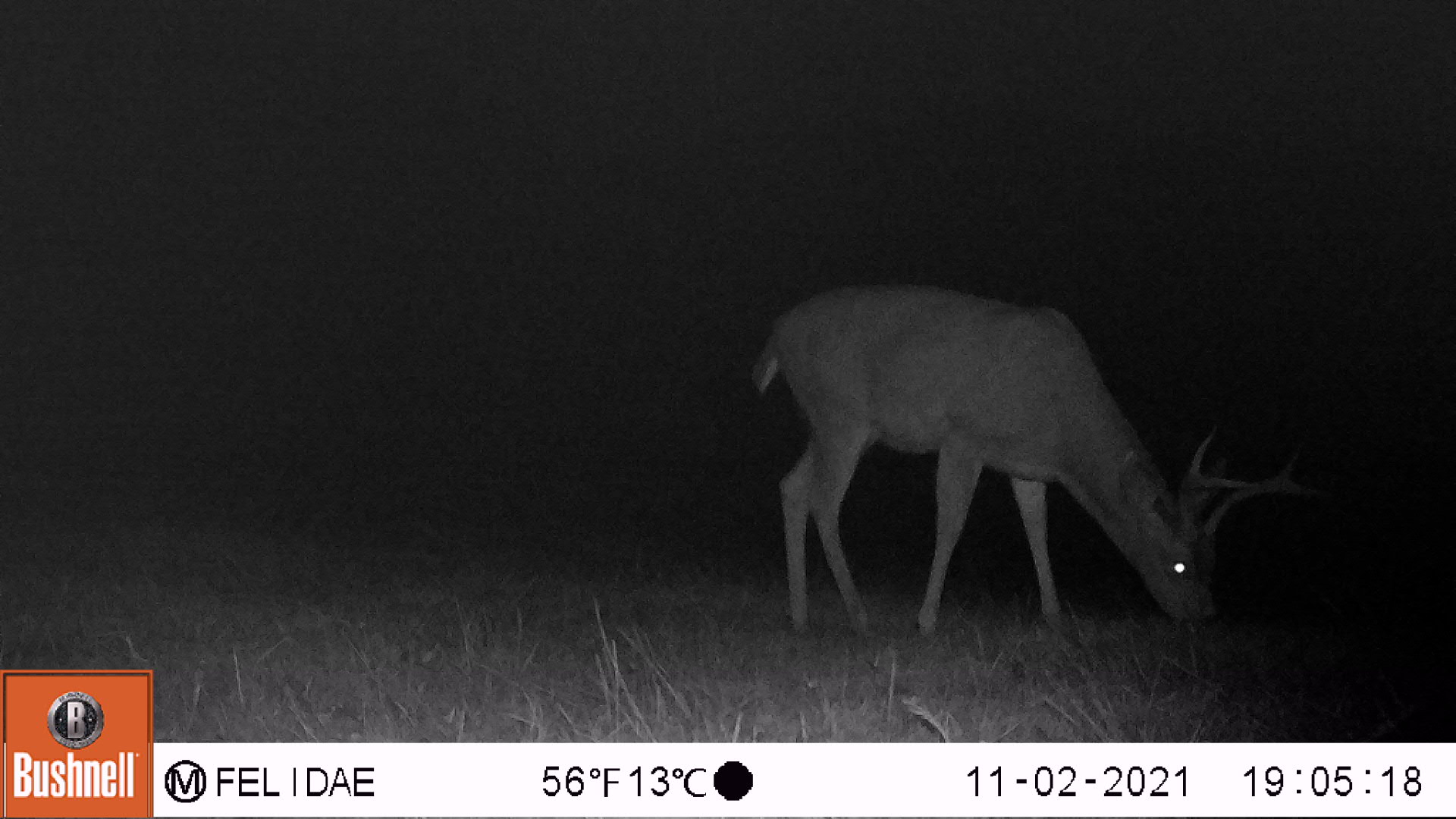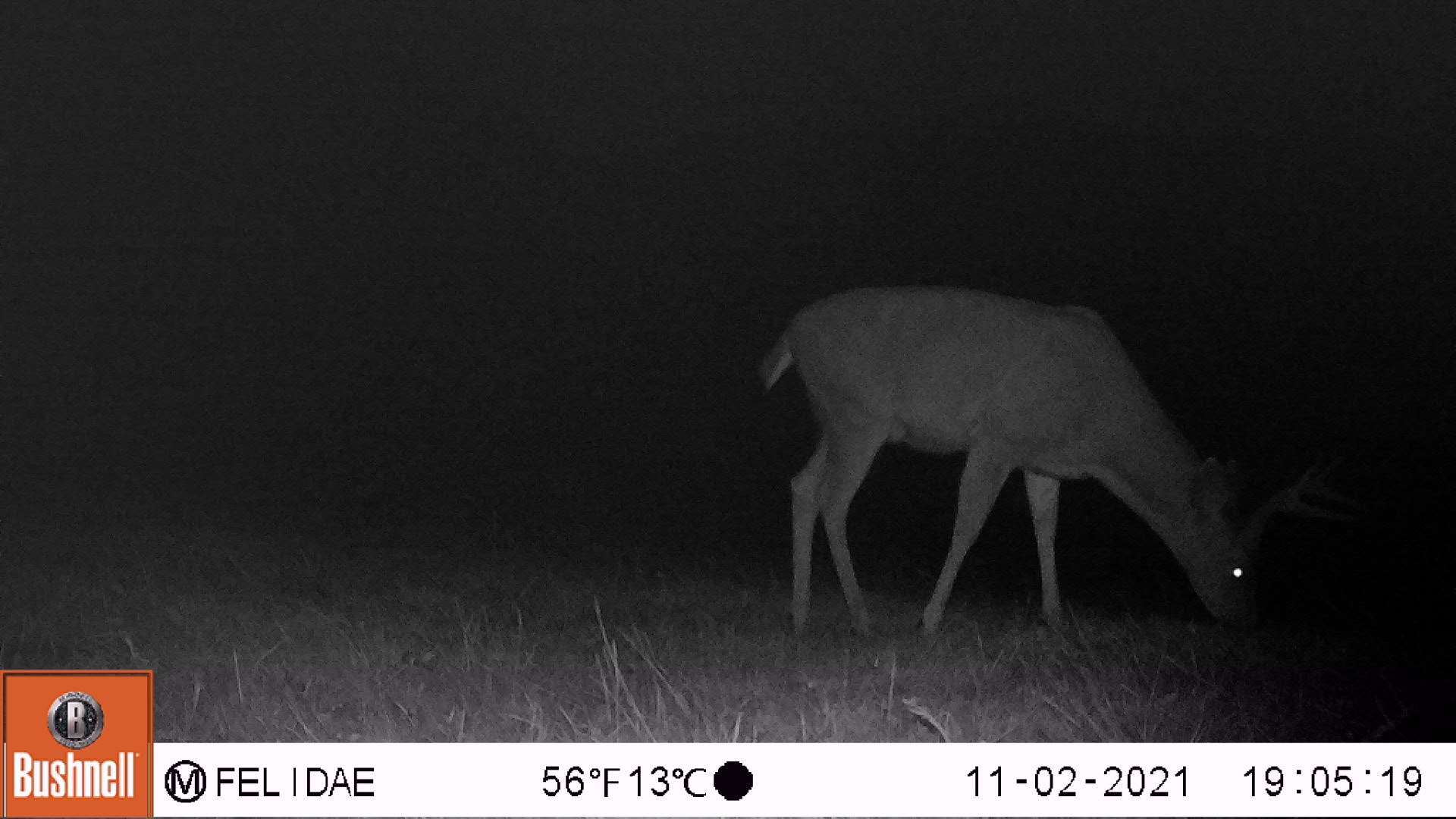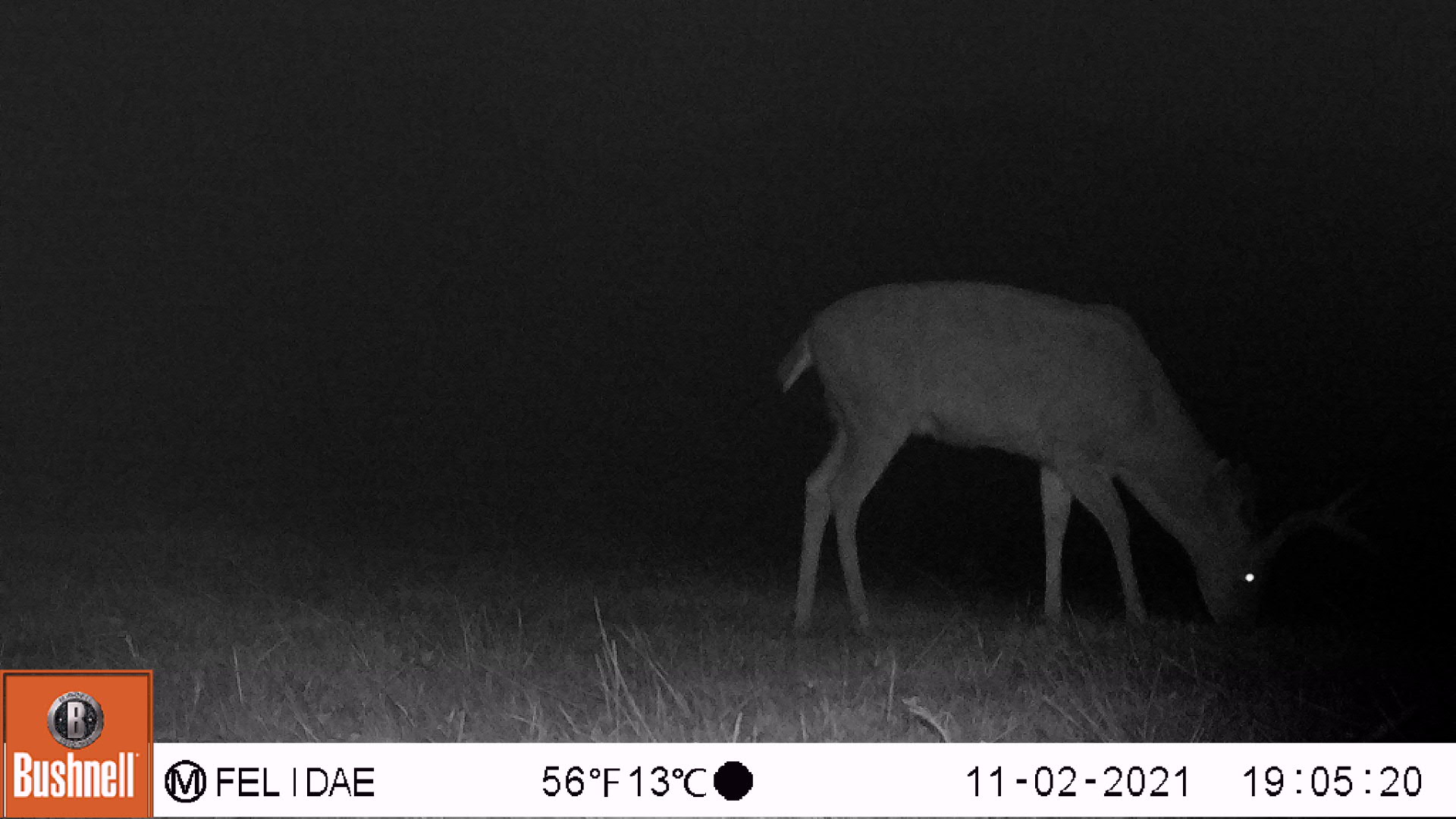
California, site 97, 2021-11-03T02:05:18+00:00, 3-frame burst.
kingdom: Animalia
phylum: Chordata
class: Mammalia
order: Artiodactyla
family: Cervidae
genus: Odocoileus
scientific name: Odocoileus hemionus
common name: mule deer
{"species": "mule deer (Odocoileus hemionus)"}